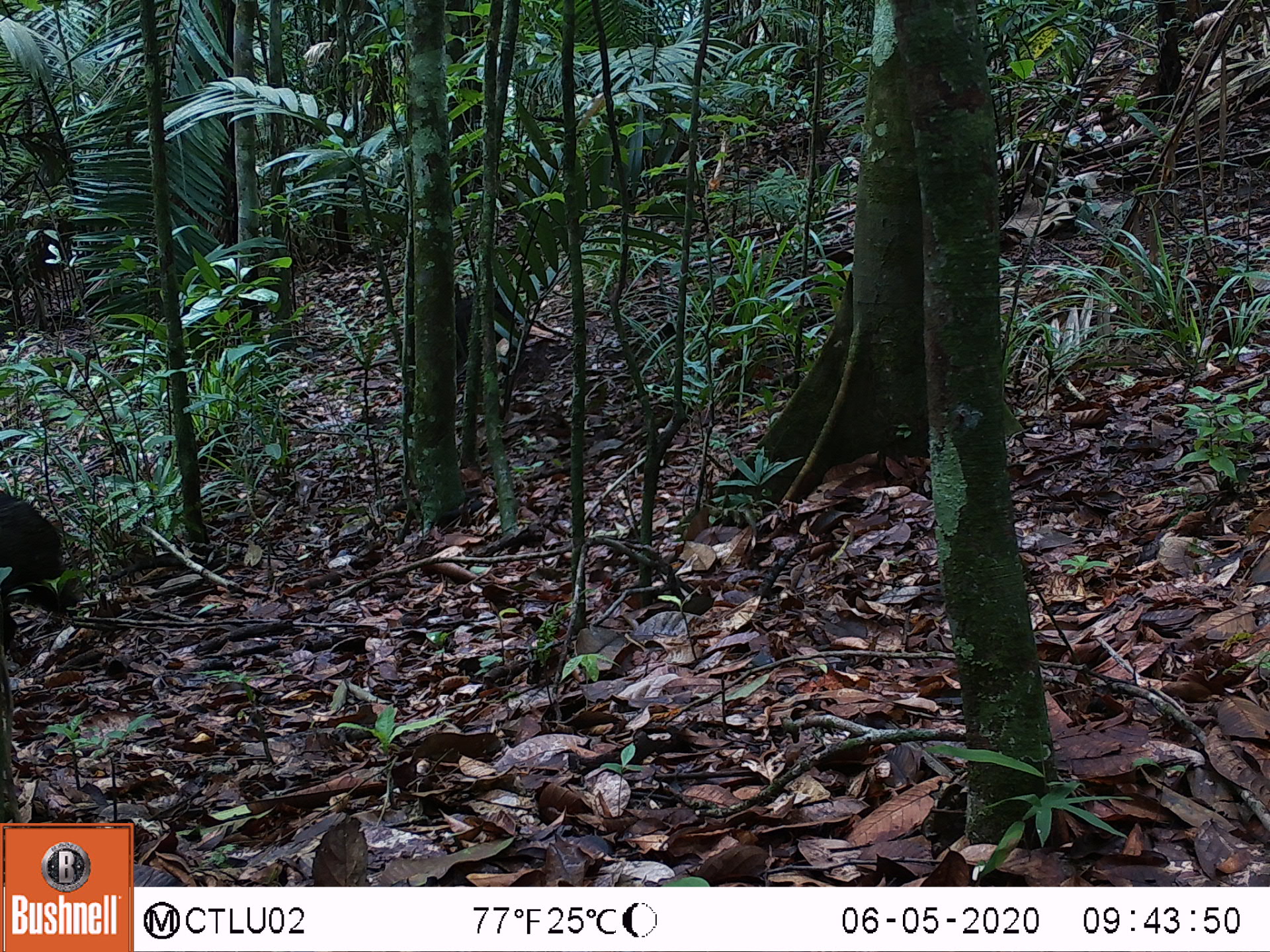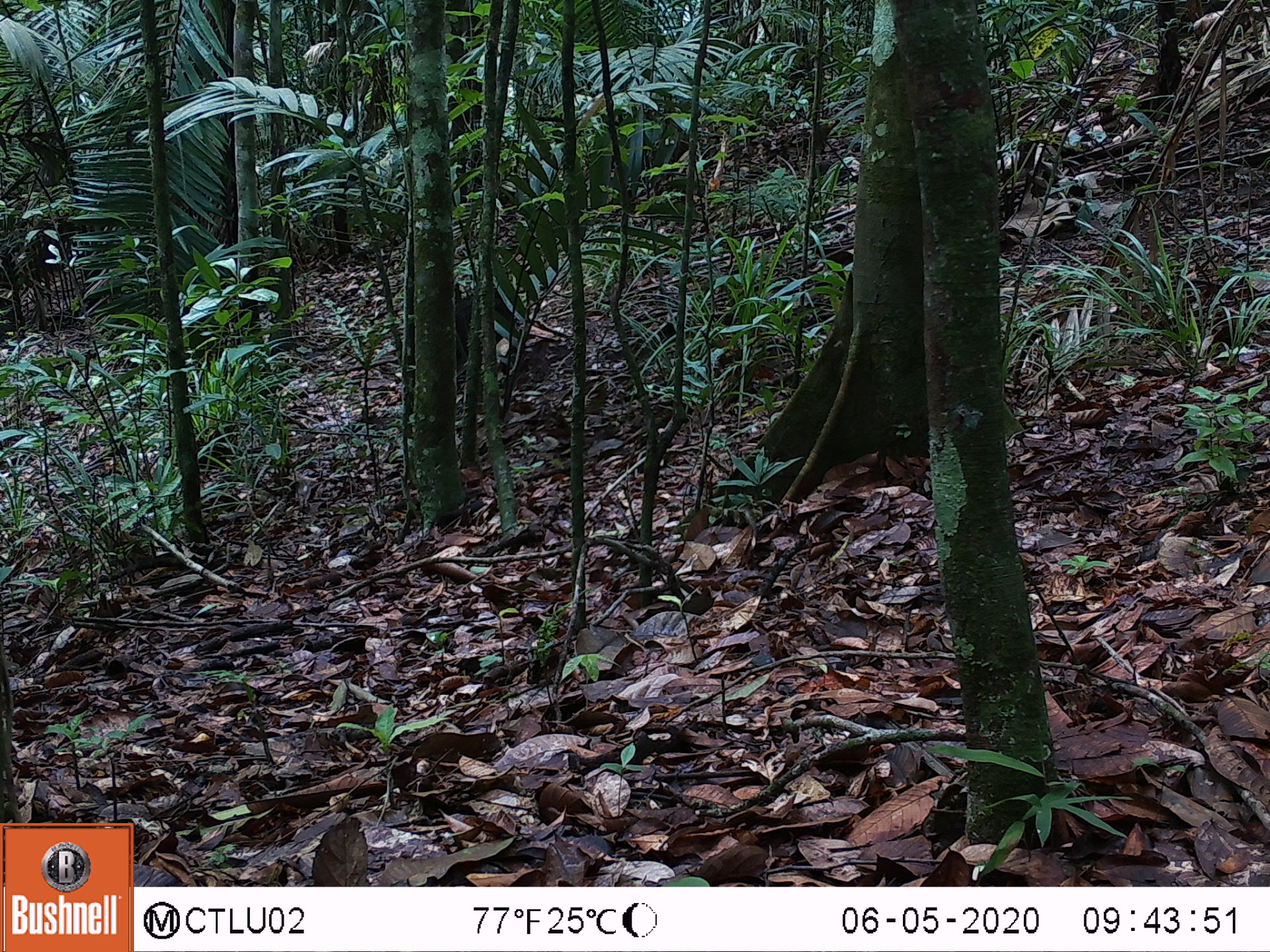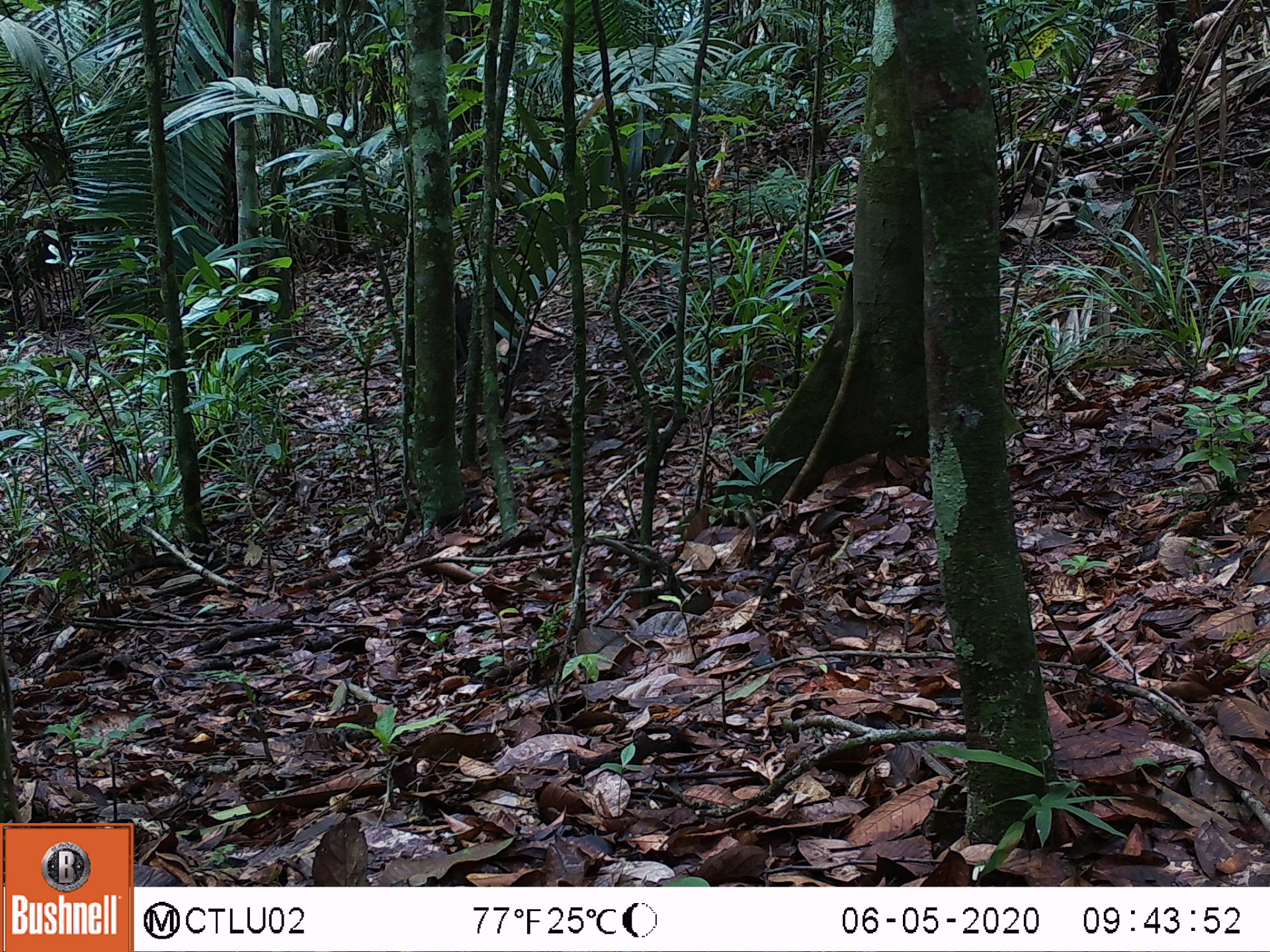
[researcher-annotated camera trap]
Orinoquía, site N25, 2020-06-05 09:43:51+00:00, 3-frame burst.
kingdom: Animalia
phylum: Chordata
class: Mammalia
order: Artiodactyla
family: Tayassuidae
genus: Pecari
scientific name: Pecari tajacu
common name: collared peccary